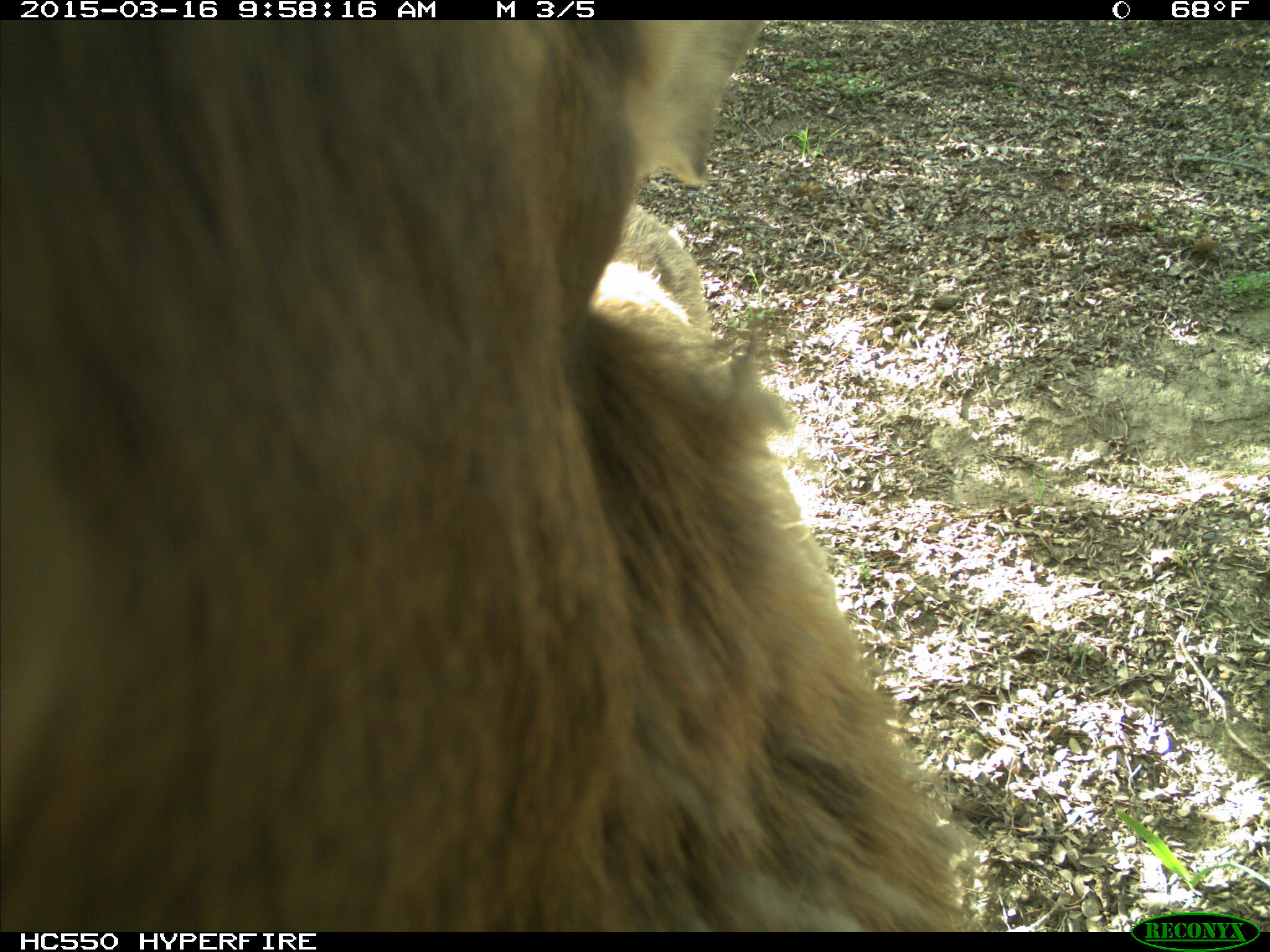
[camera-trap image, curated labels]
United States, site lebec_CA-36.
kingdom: Animalia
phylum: Chordata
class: Mammalia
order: Artiodactyla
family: Cervidae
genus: Cervus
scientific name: Cervus canadensis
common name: elk